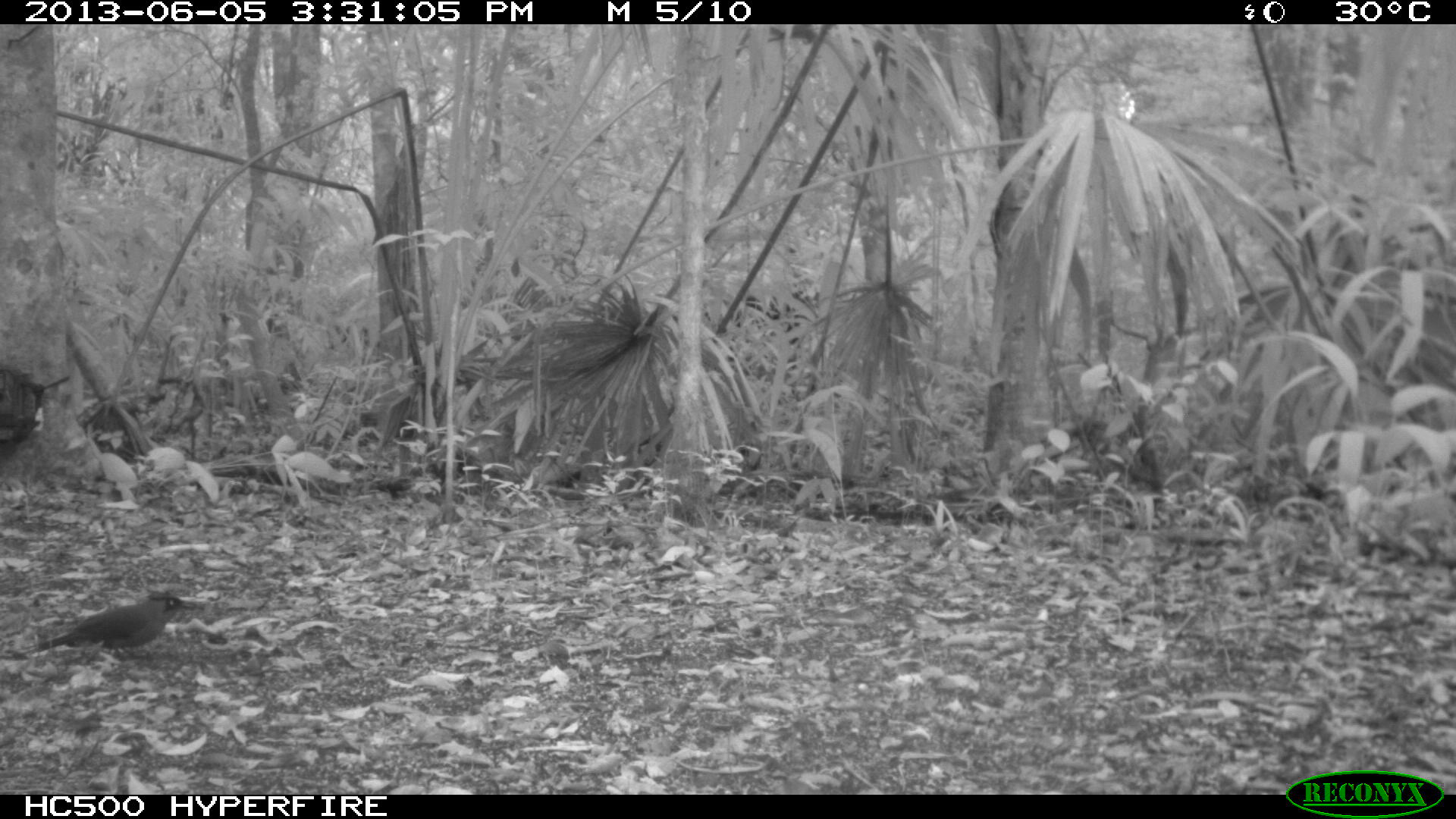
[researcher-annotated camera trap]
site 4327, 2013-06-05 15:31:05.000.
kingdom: Animalia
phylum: Chordata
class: Aves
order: Coraciiformes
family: Momotidae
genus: Momotus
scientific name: Momotus momota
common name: amazonian motmot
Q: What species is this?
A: Momotus momota (amazonian motmot).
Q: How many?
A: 1.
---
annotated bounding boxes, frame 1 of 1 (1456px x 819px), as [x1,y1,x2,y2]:
momotus momota: [13,594,205,658]